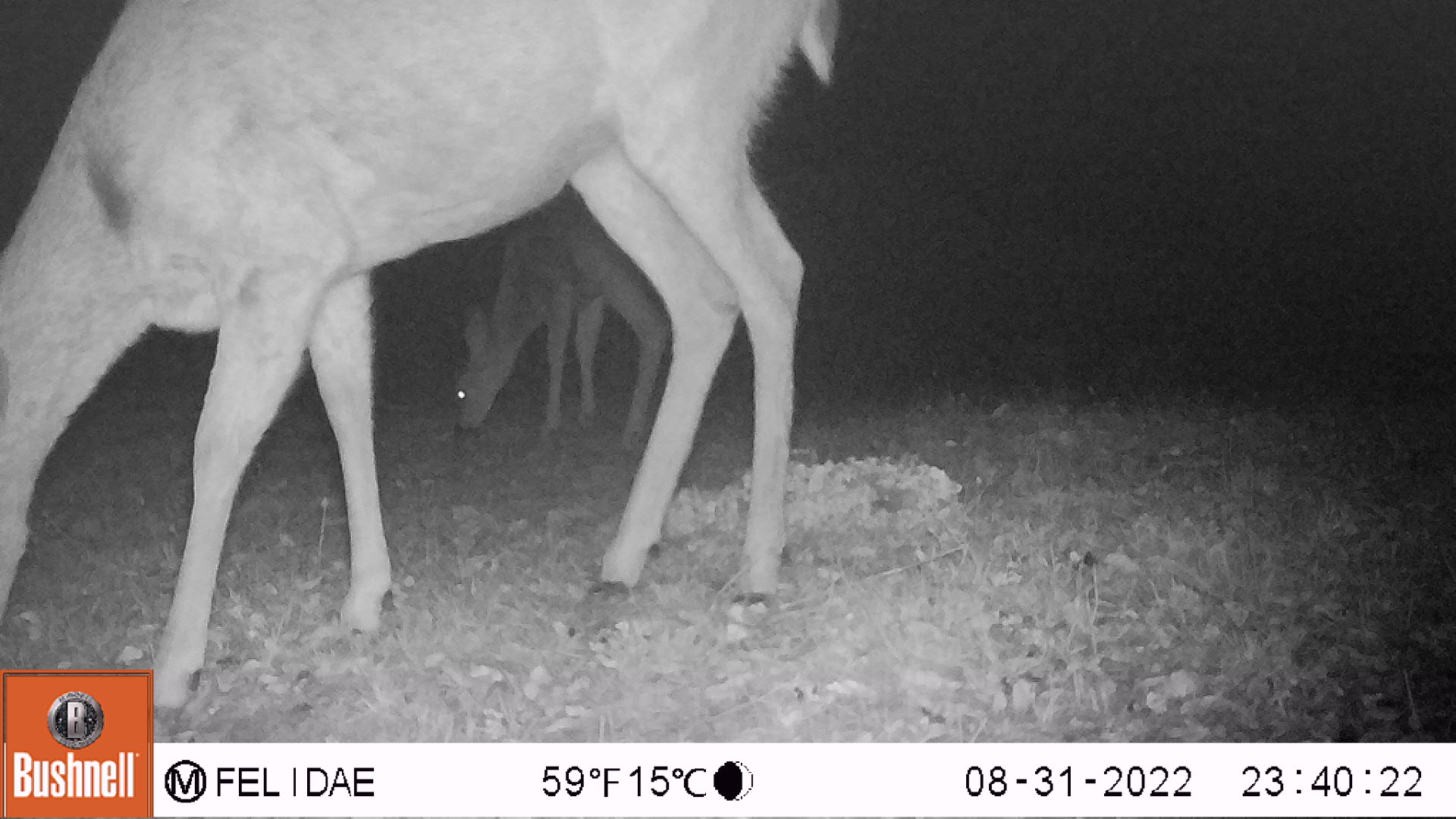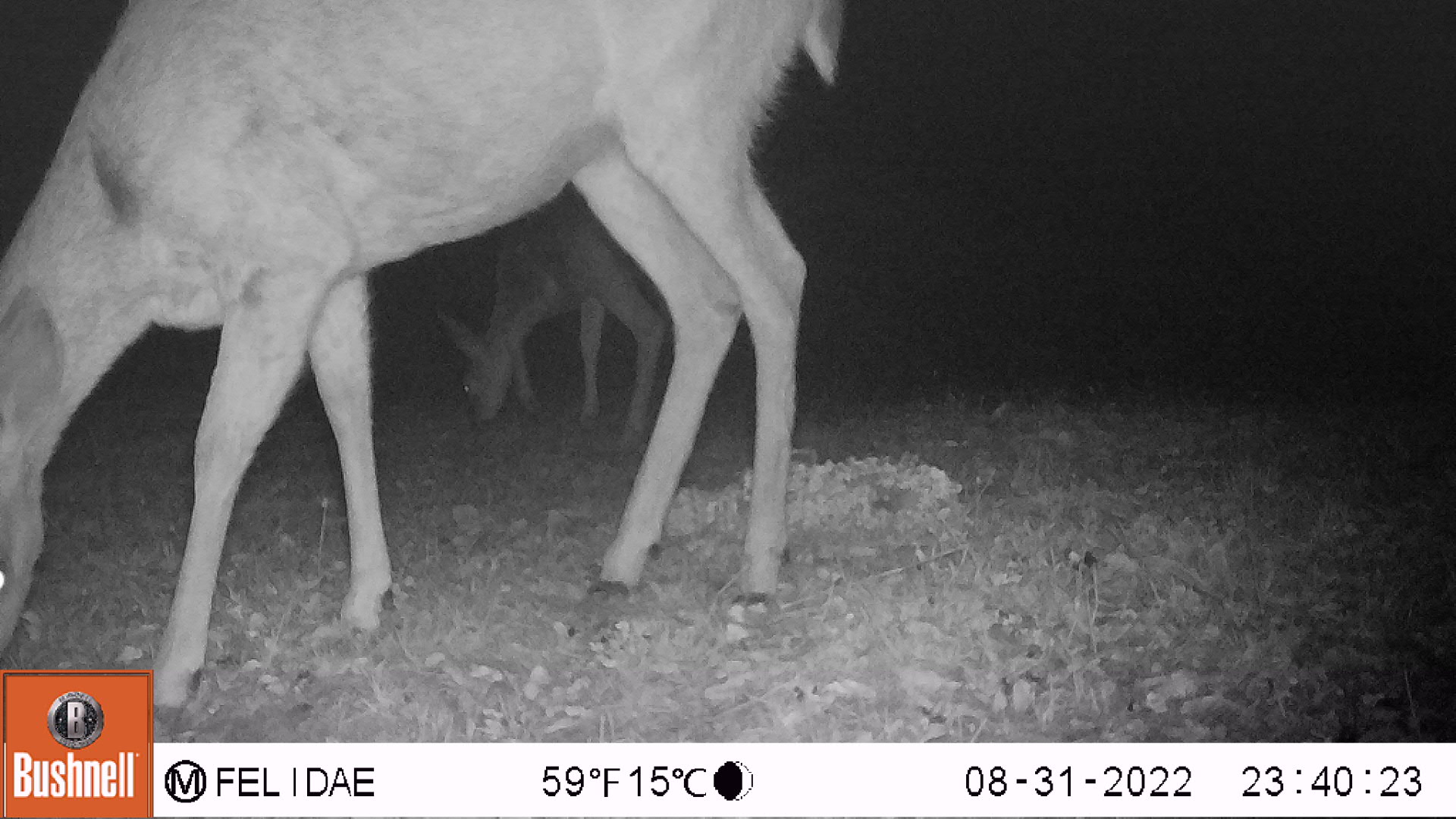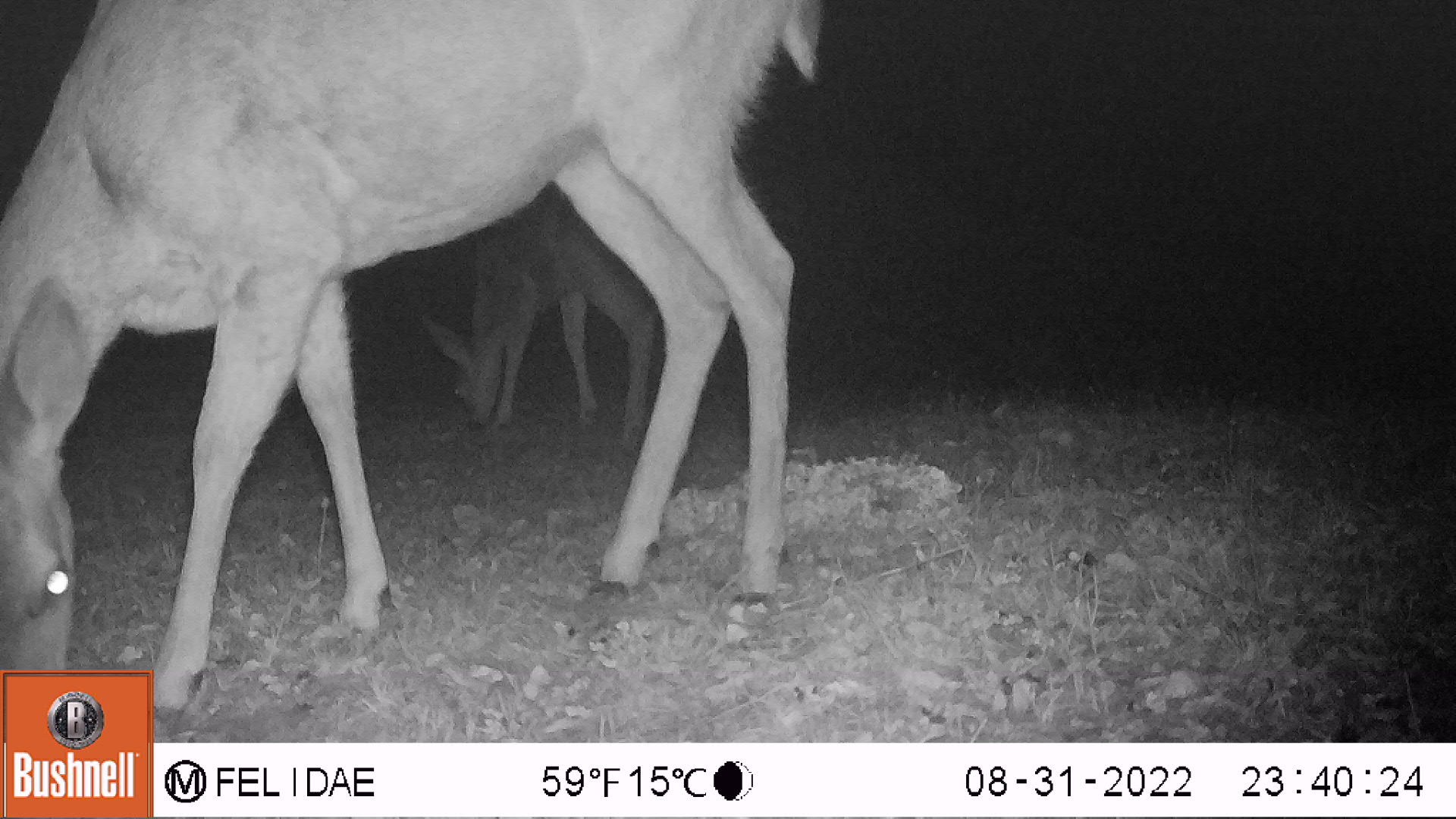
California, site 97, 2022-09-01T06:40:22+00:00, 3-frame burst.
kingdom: Animalia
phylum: Chordata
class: Mammalia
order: Artiodactyla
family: Cervidae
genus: Odocoileus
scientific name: Odocoileus hemionus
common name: mule deer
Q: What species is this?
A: Mule deer (Odocoileus hemionus).